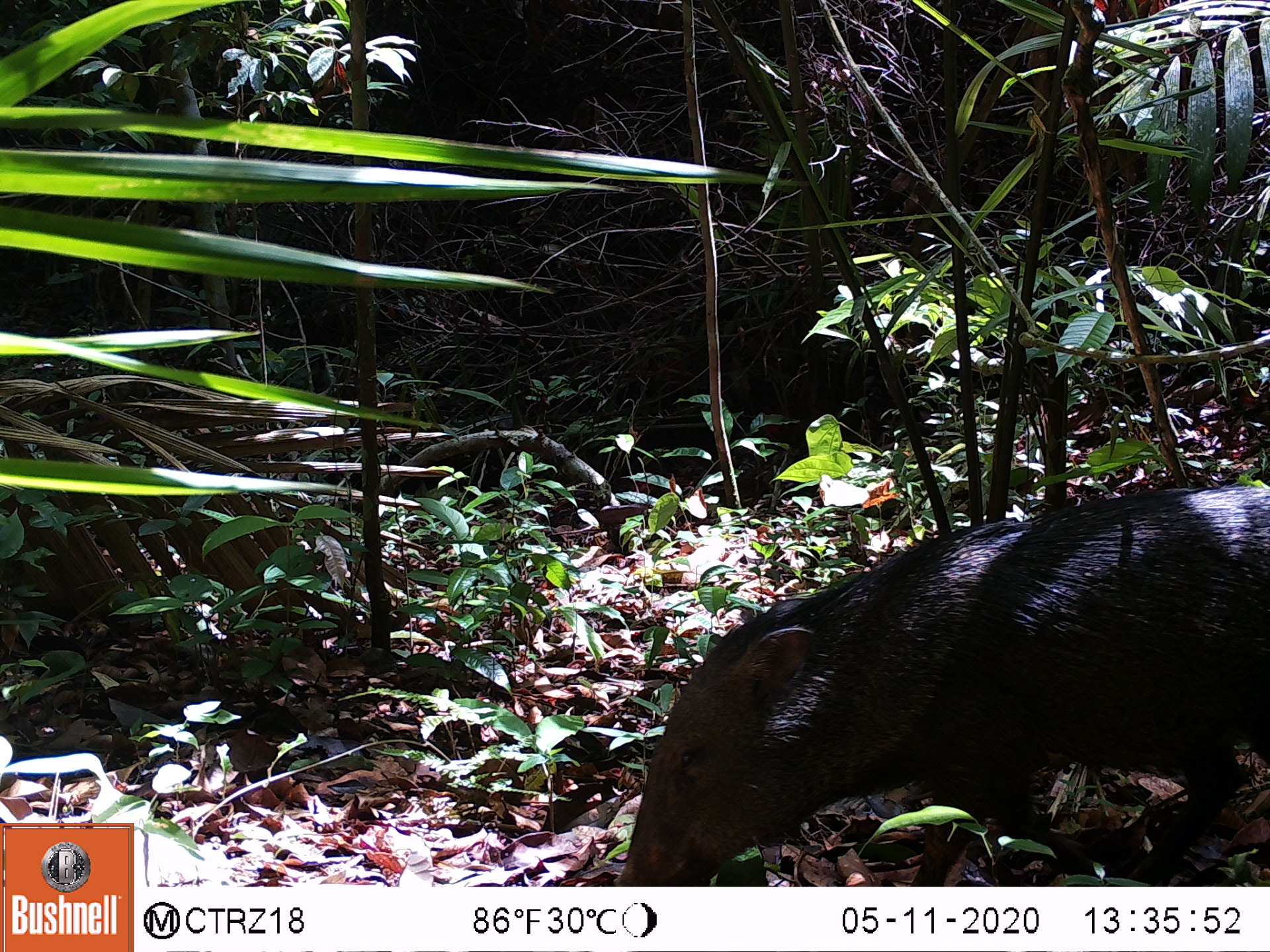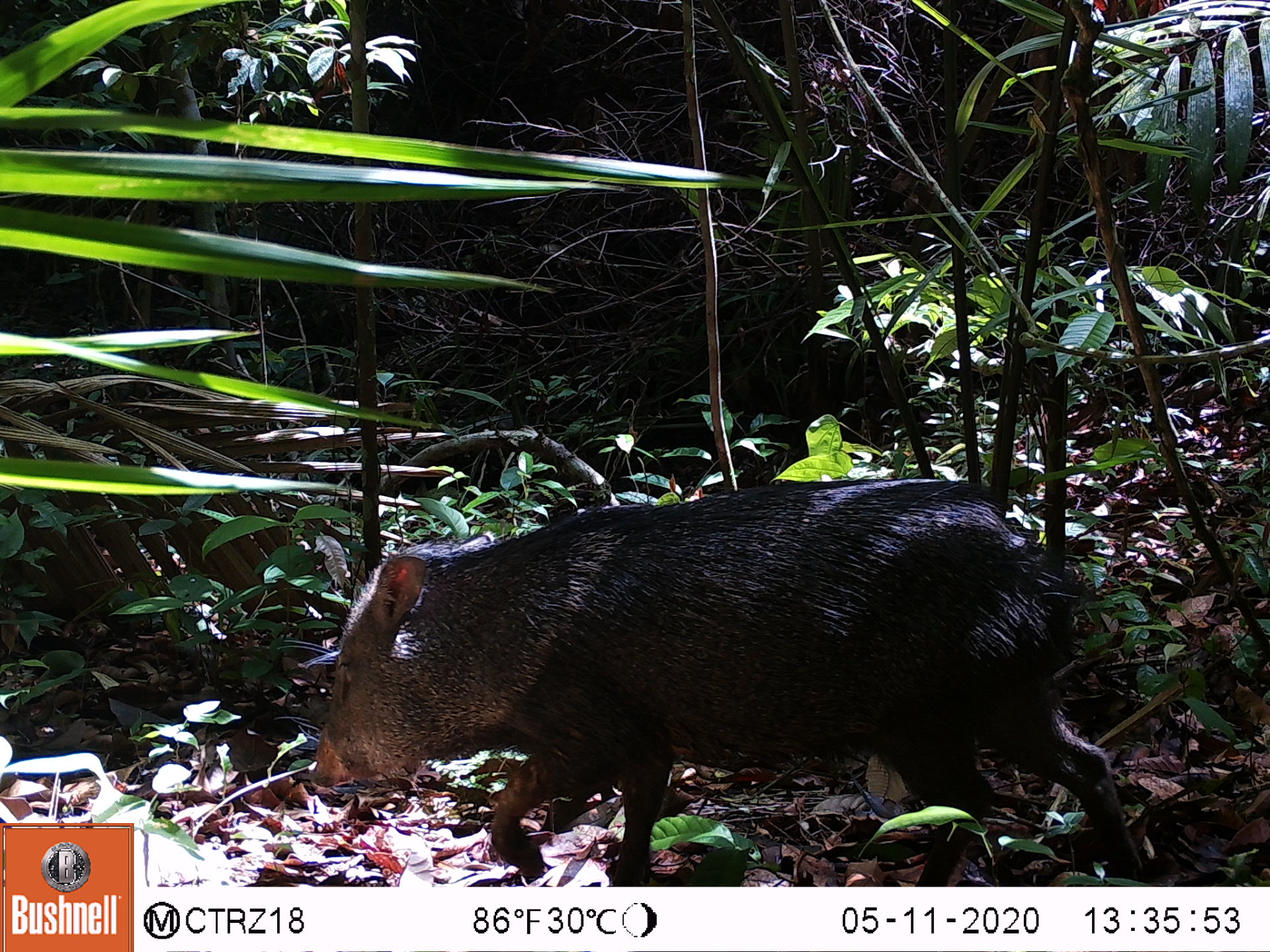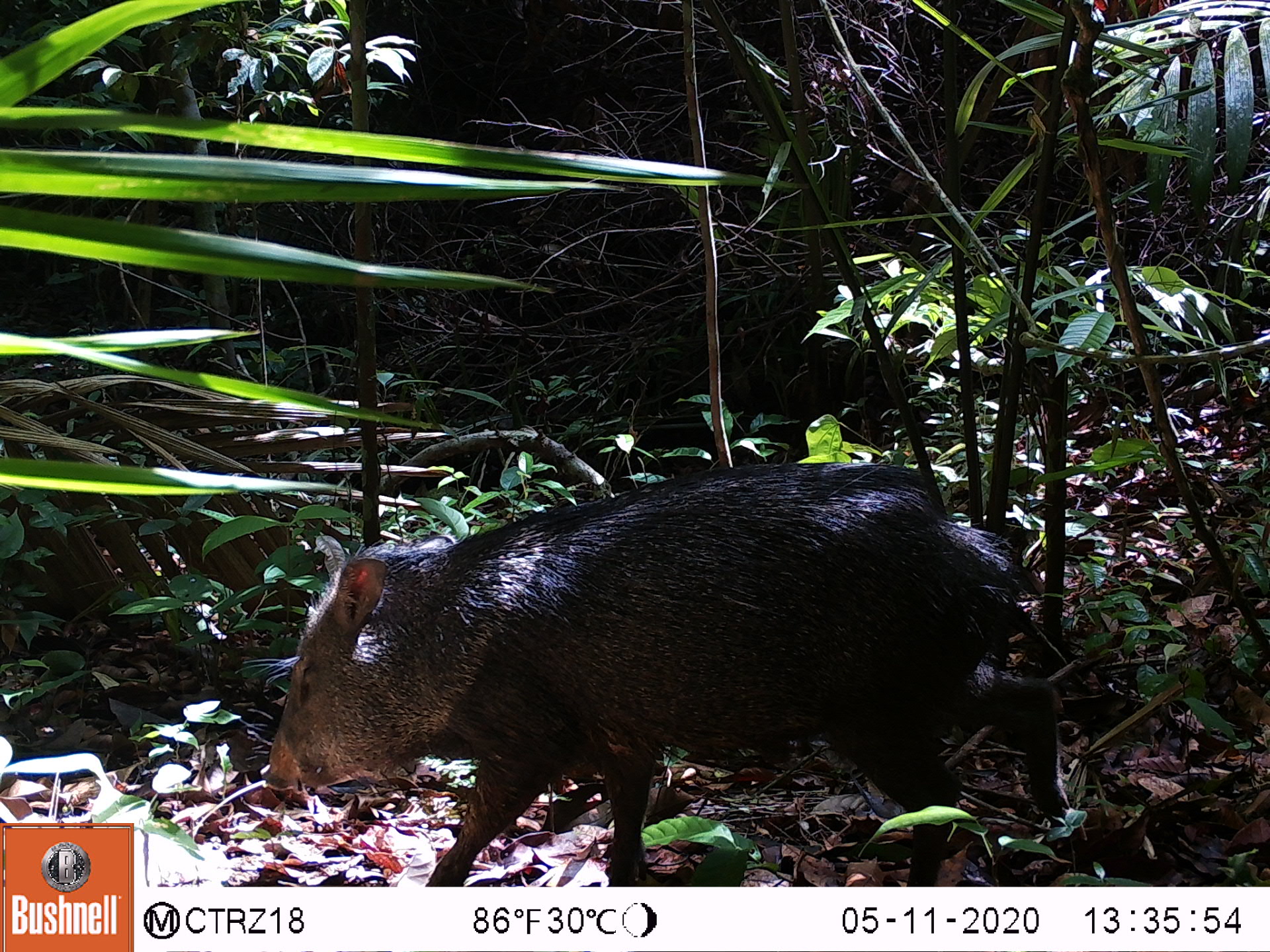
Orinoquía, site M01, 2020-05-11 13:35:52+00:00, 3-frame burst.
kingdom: Animalia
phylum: Chordata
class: Mammalia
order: Artiodactyla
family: Tayassuidae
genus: Pecari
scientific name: Pecari tajacu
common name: collared peccary